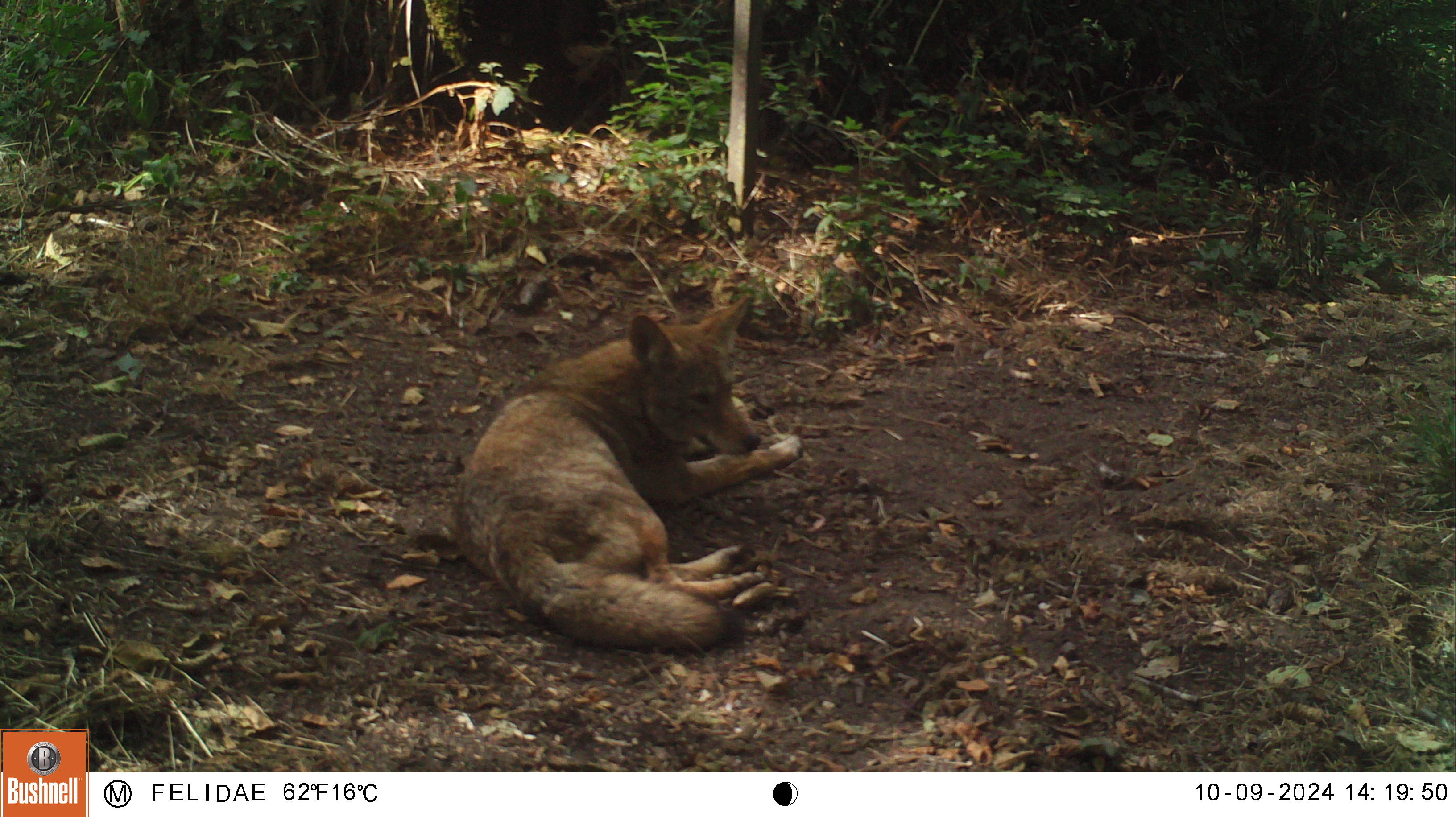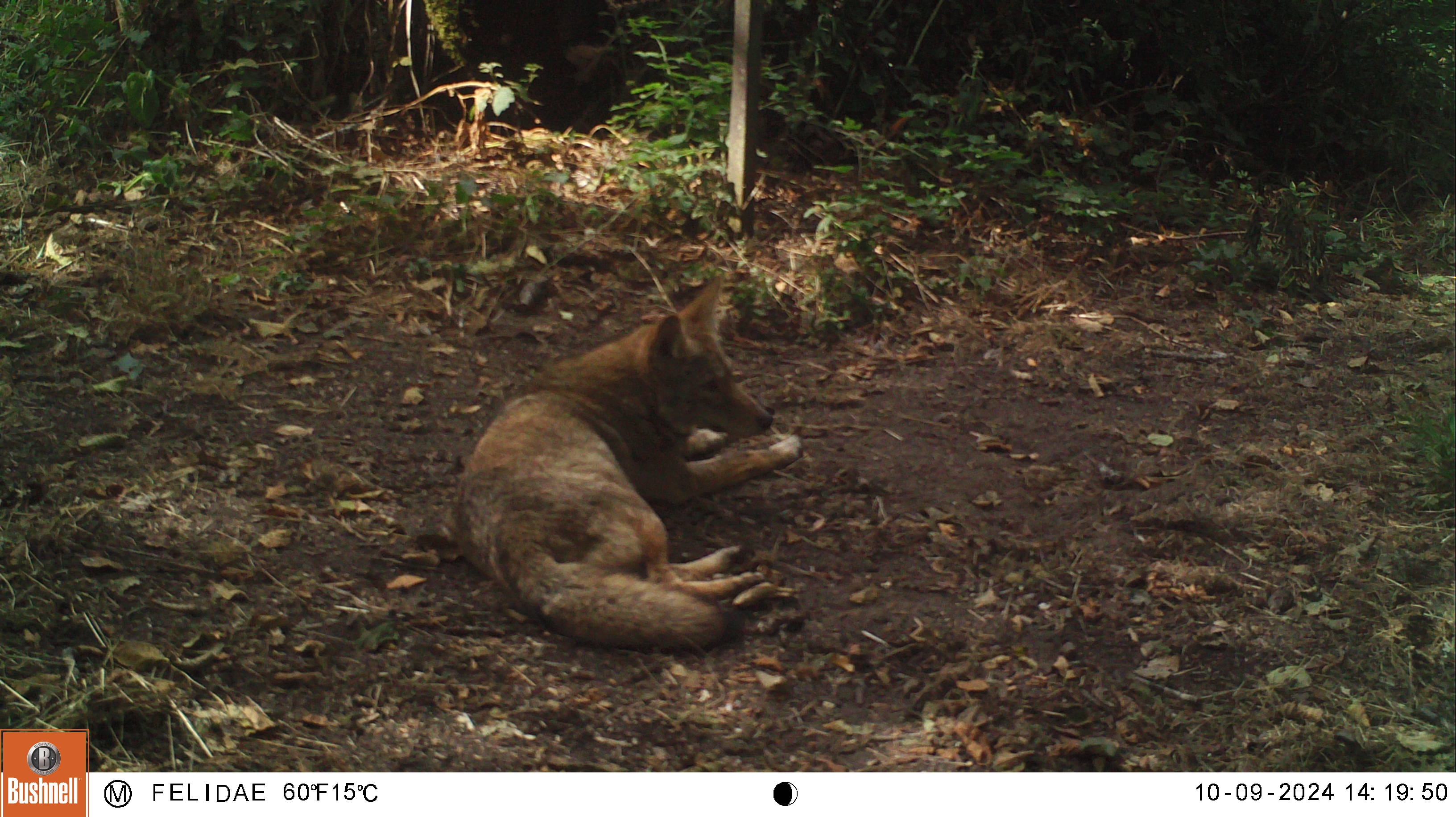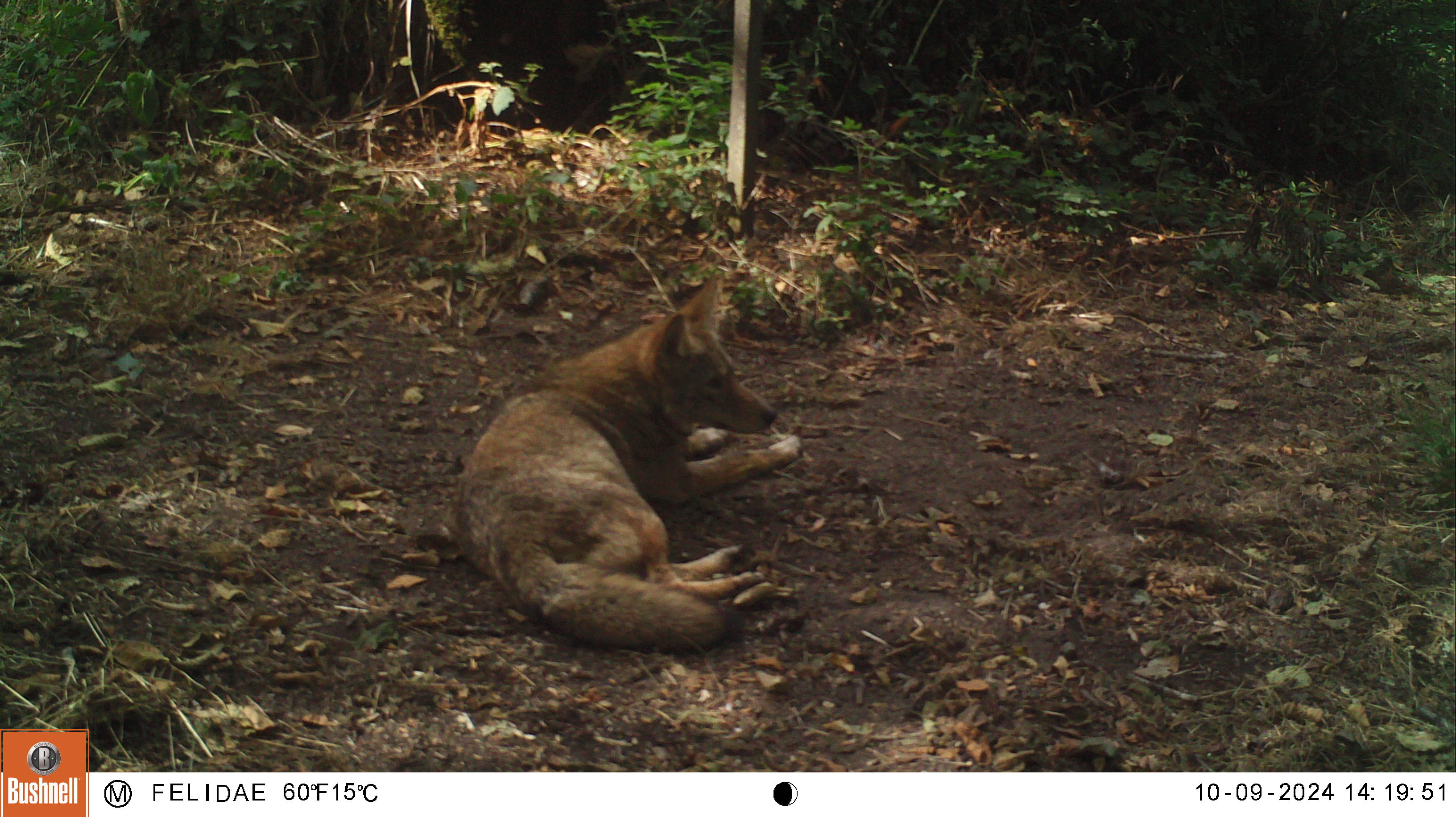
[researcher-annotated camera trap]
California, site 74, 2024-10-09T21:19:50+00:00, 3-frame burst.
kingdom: Animalia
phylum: Chordata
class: Mammalia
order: Carnivora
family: Canidae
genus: Canis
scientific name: Canis latrans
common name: coyote